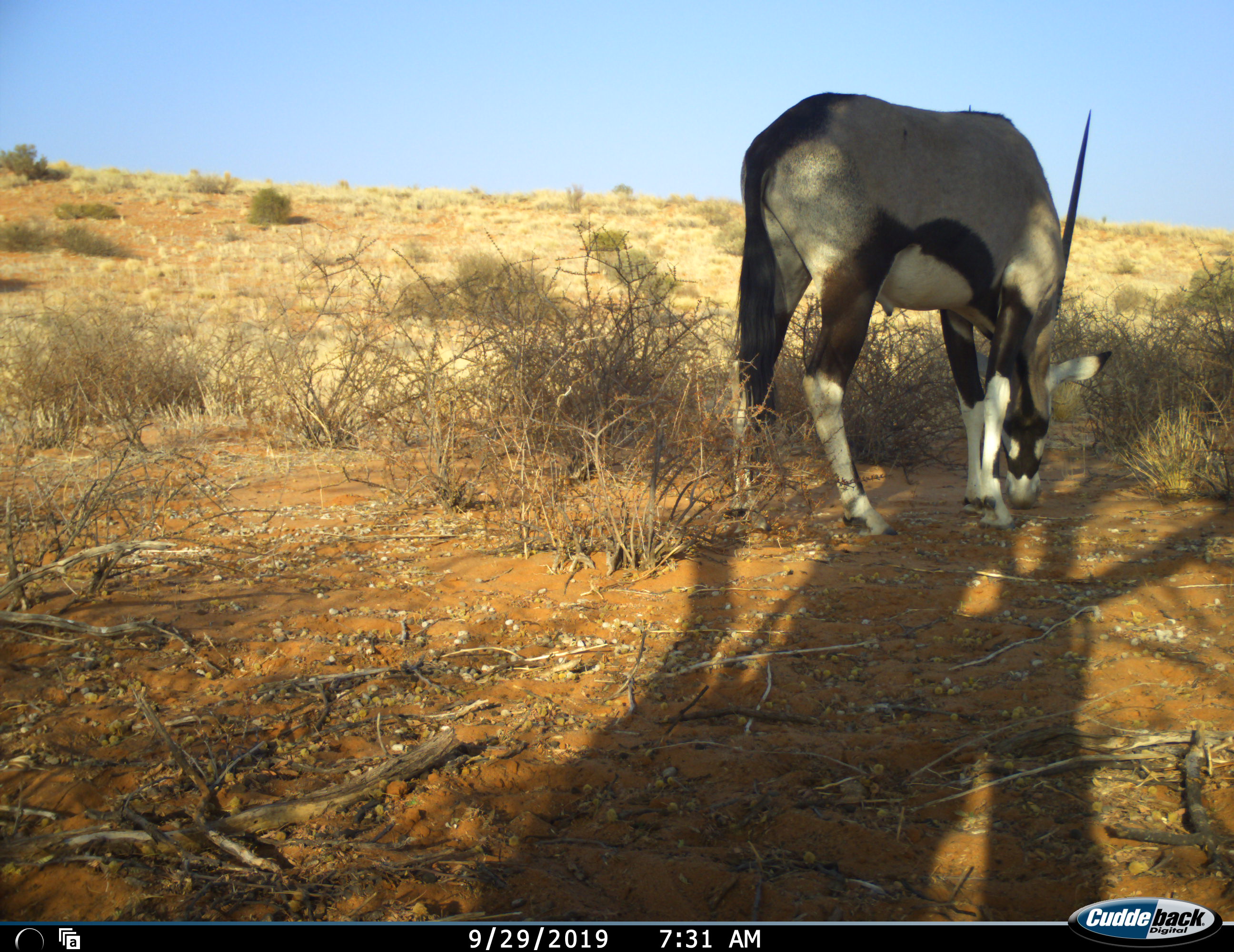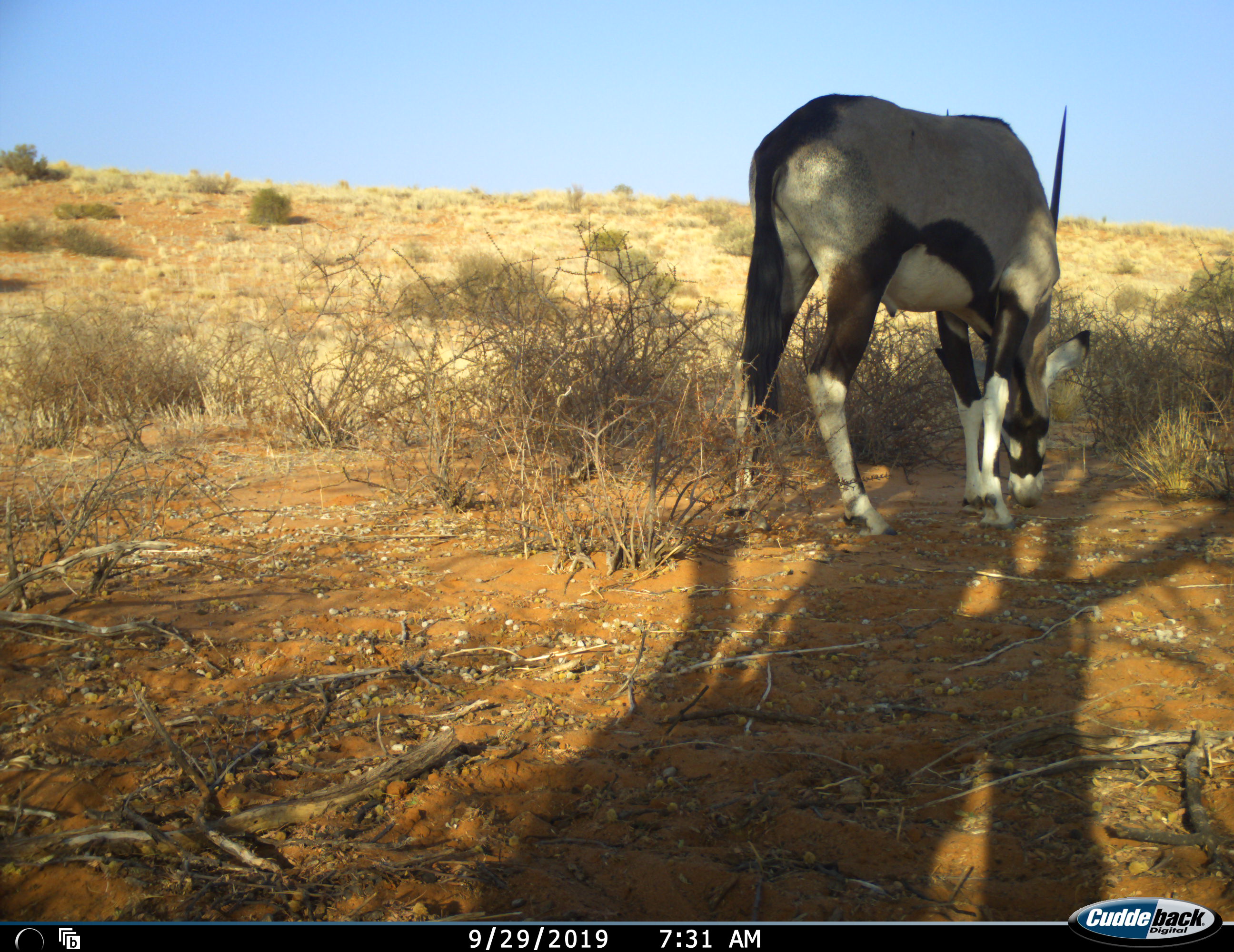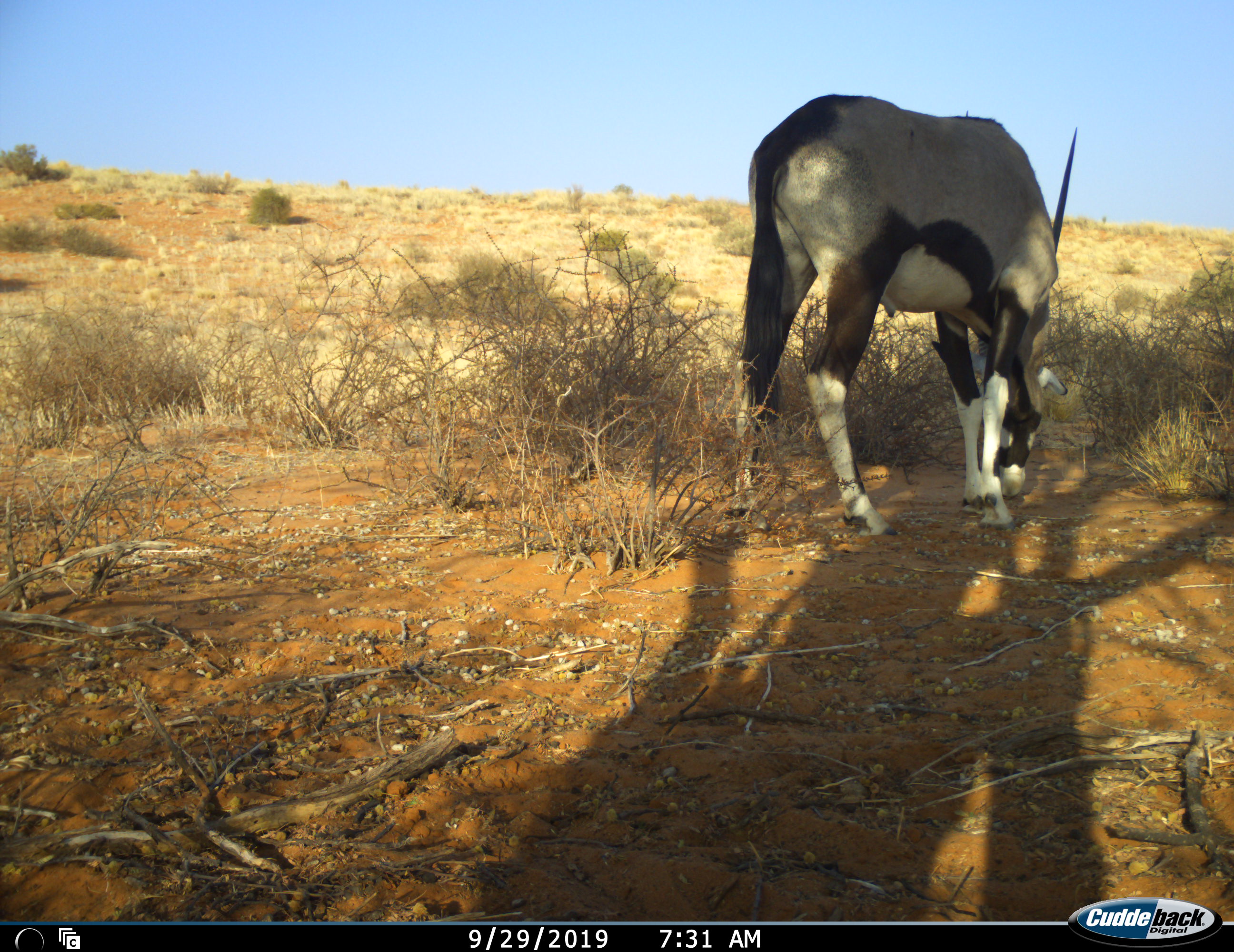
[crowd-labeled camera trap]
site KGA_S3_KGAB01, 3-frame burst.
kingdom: Animalia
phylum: Chordata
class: Mammalia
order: Artiodactyla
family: Bovidae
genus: Oryx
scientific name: Oryx gazella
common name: gemsbok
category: oryx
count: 1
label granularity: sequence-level